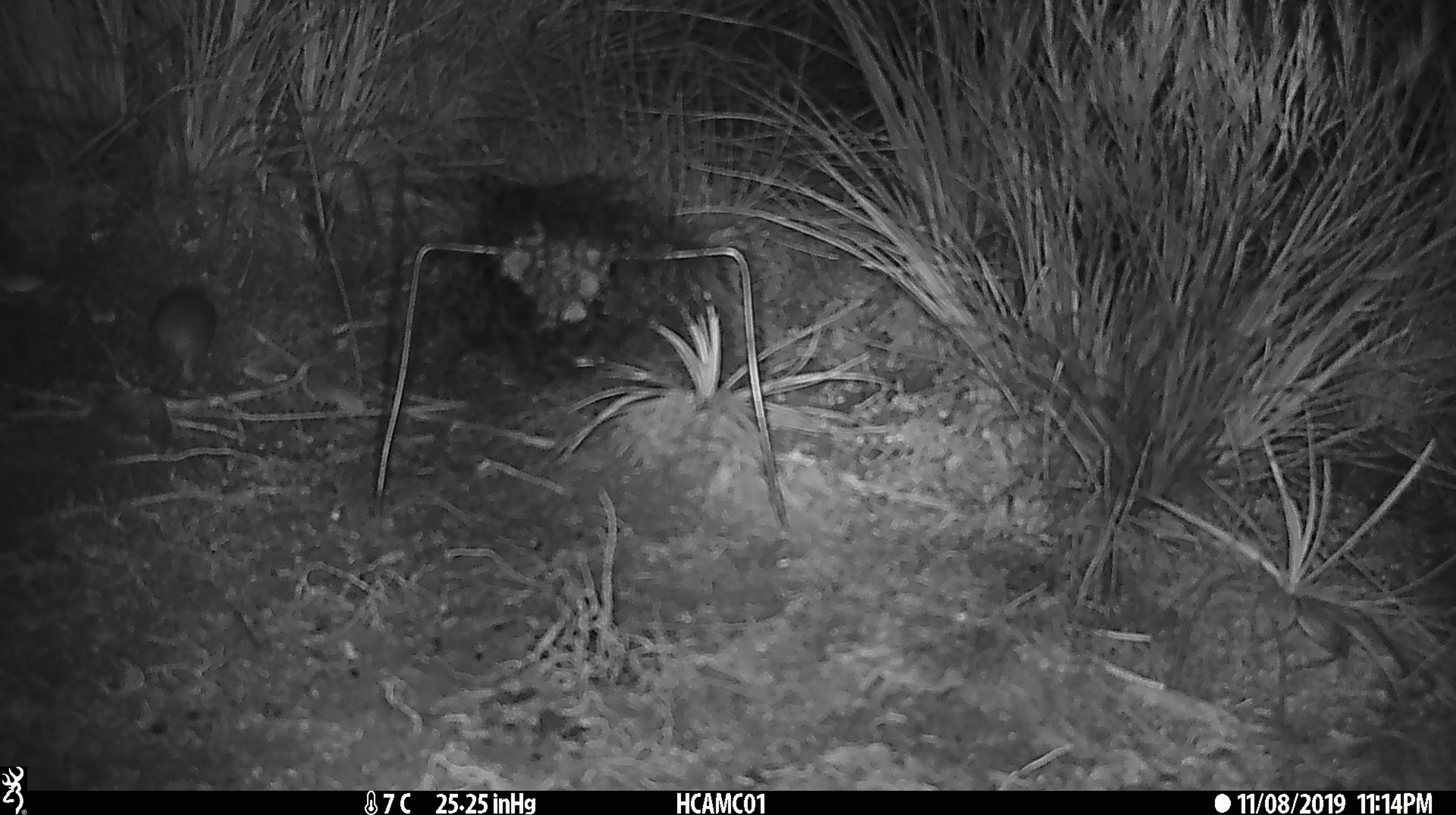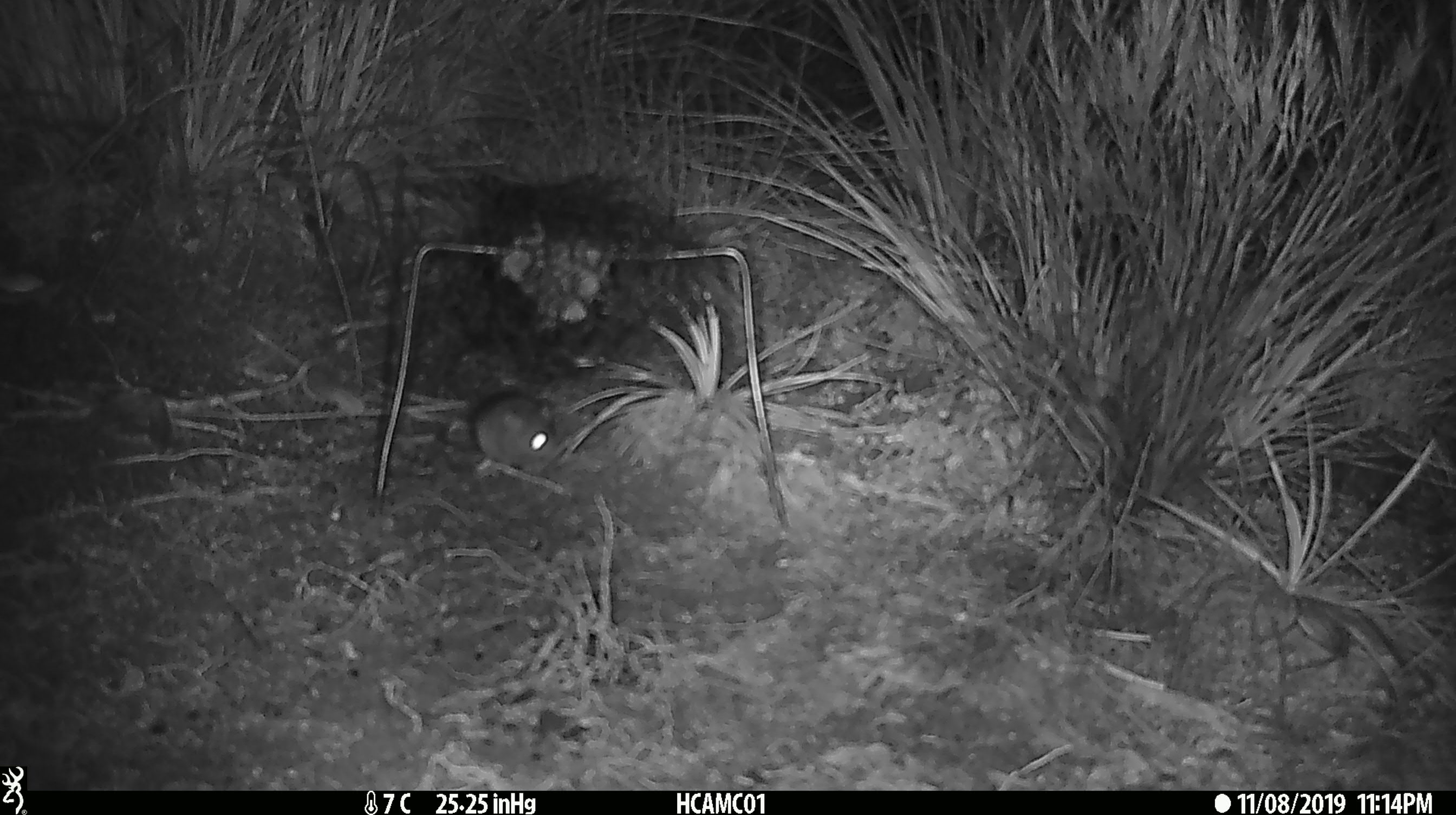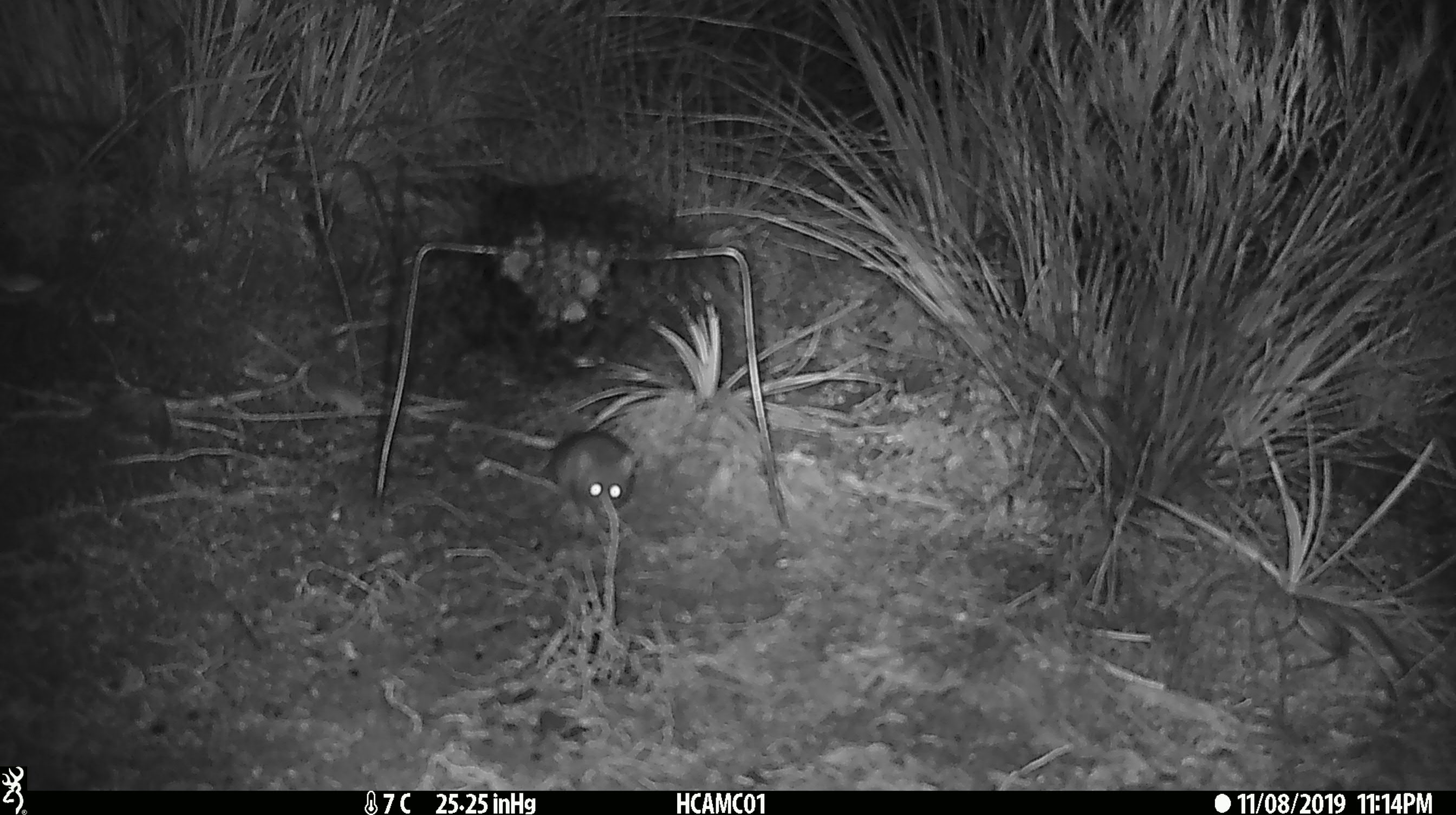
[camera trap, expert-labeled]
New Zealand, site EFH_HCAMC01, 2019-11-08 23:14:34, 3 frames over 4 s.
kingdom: Animalia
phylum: Chordata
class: Mammalia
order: Rodentia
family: Muridae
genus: Mus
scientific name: Mus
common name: mouse